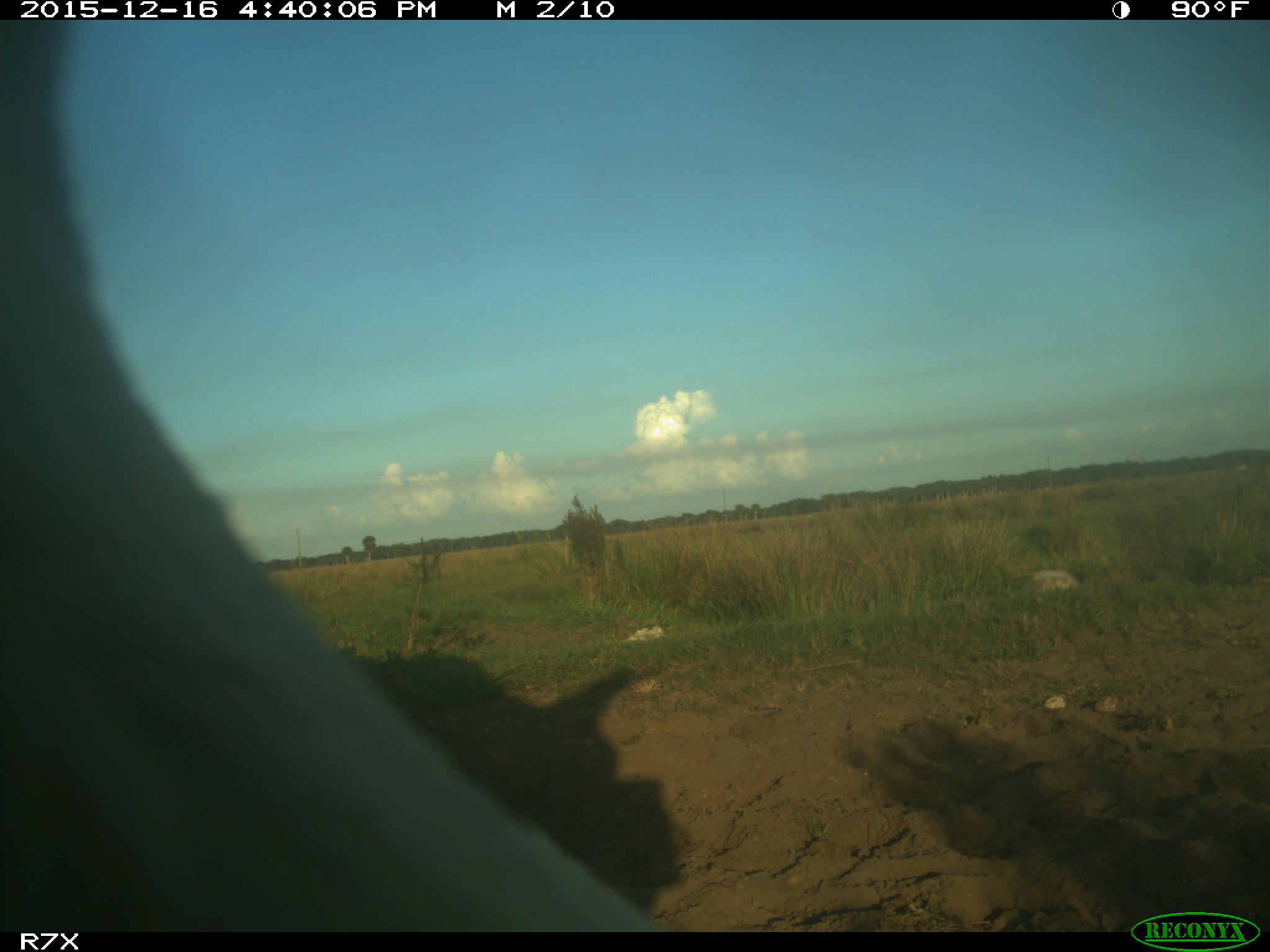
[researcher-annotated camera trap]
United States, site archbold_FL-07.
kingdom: Animalia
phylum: Chordata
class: Mammalia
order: Artiodactyla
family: Bovidae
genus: Bos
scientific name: Bos taurus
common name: domestic cow